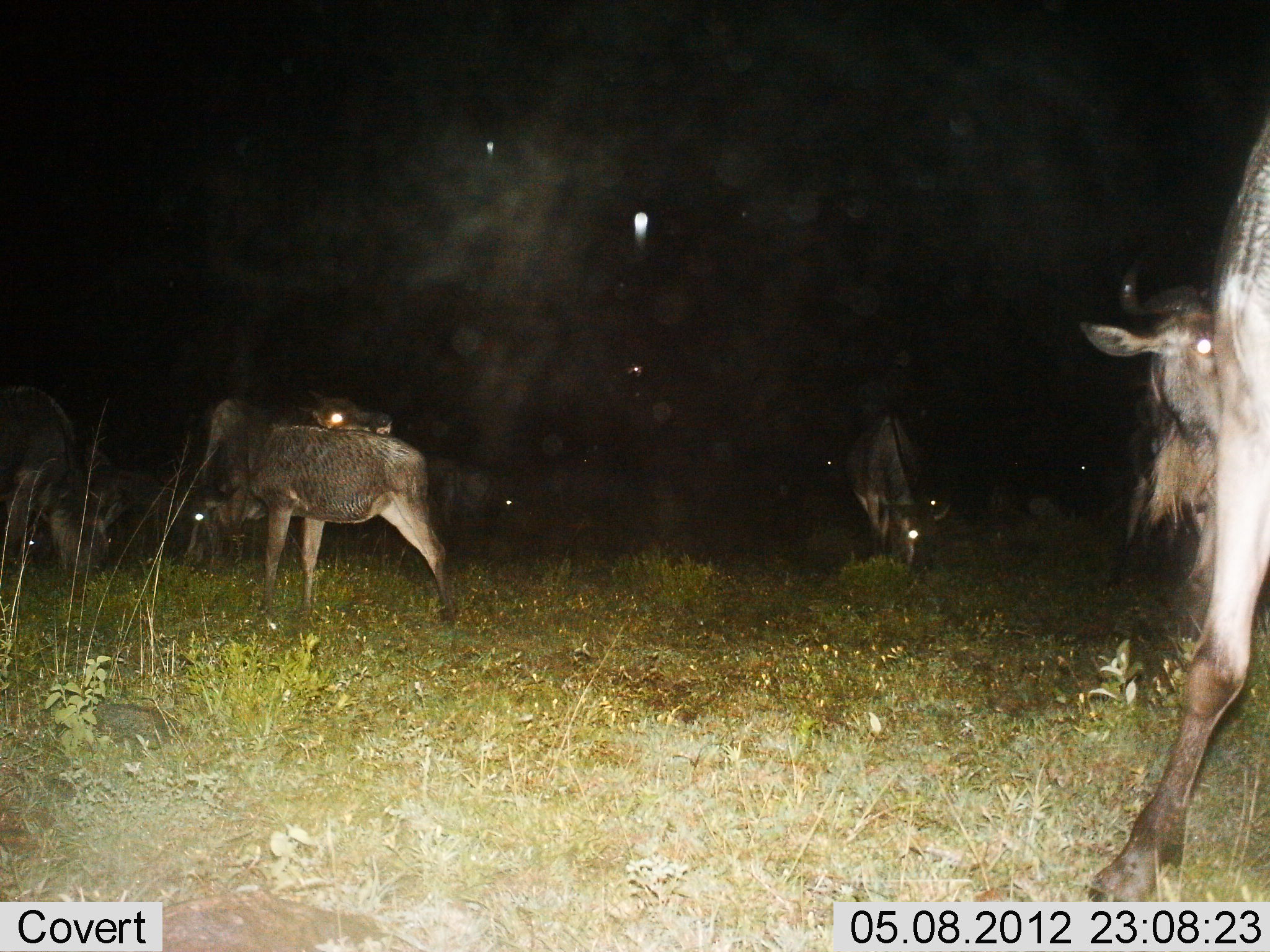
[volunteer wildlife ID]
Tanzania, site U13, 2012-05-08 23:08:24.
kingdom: Animalia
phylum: Chordata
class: Mammalia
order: Artiodactyla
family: Bovidae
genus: Connochaetes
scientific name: Connochaetes taurinus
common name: blue wildebeest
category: wildebeest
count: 6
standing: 36%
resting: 9%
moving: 9%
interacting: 0%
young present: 0%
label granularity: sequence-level